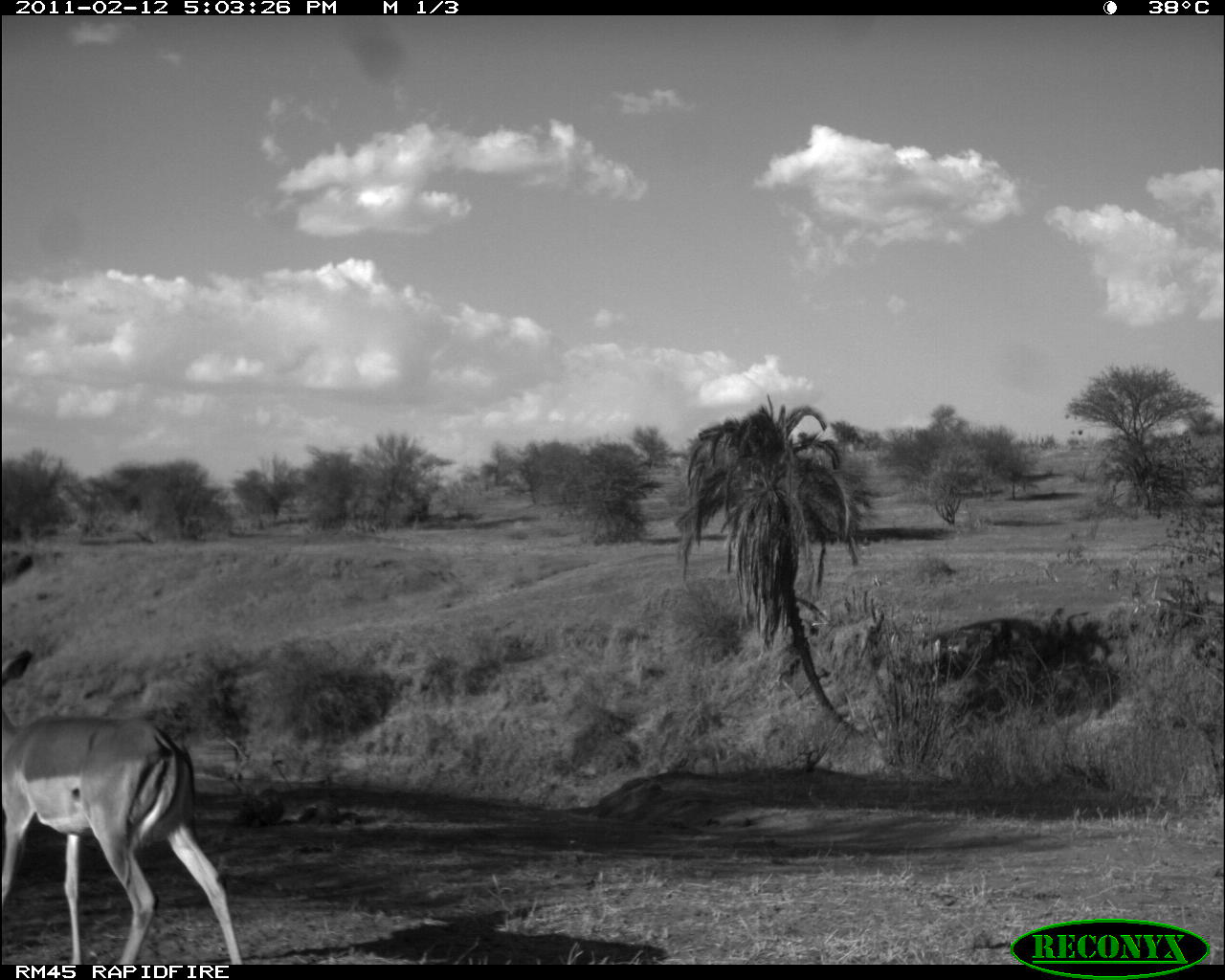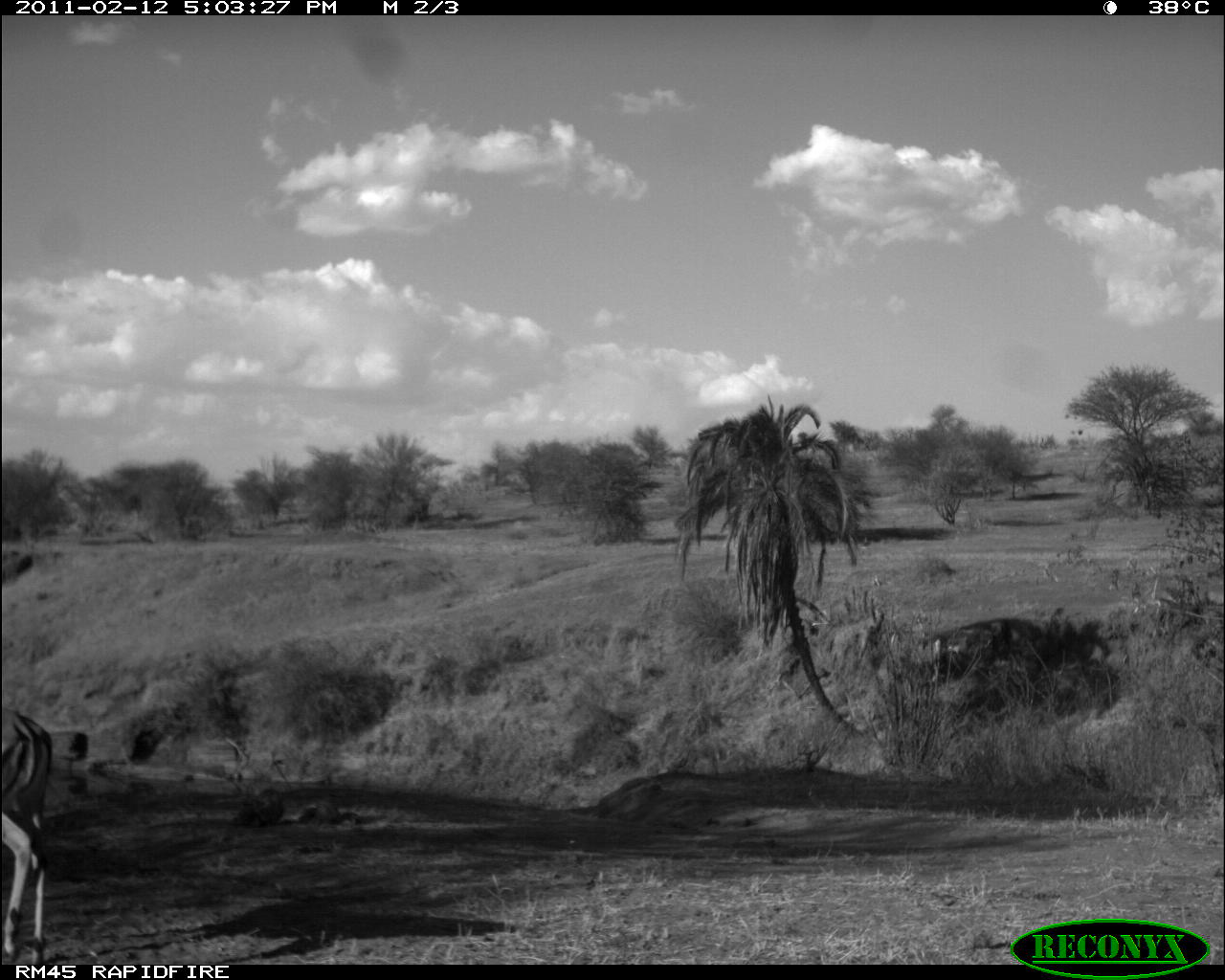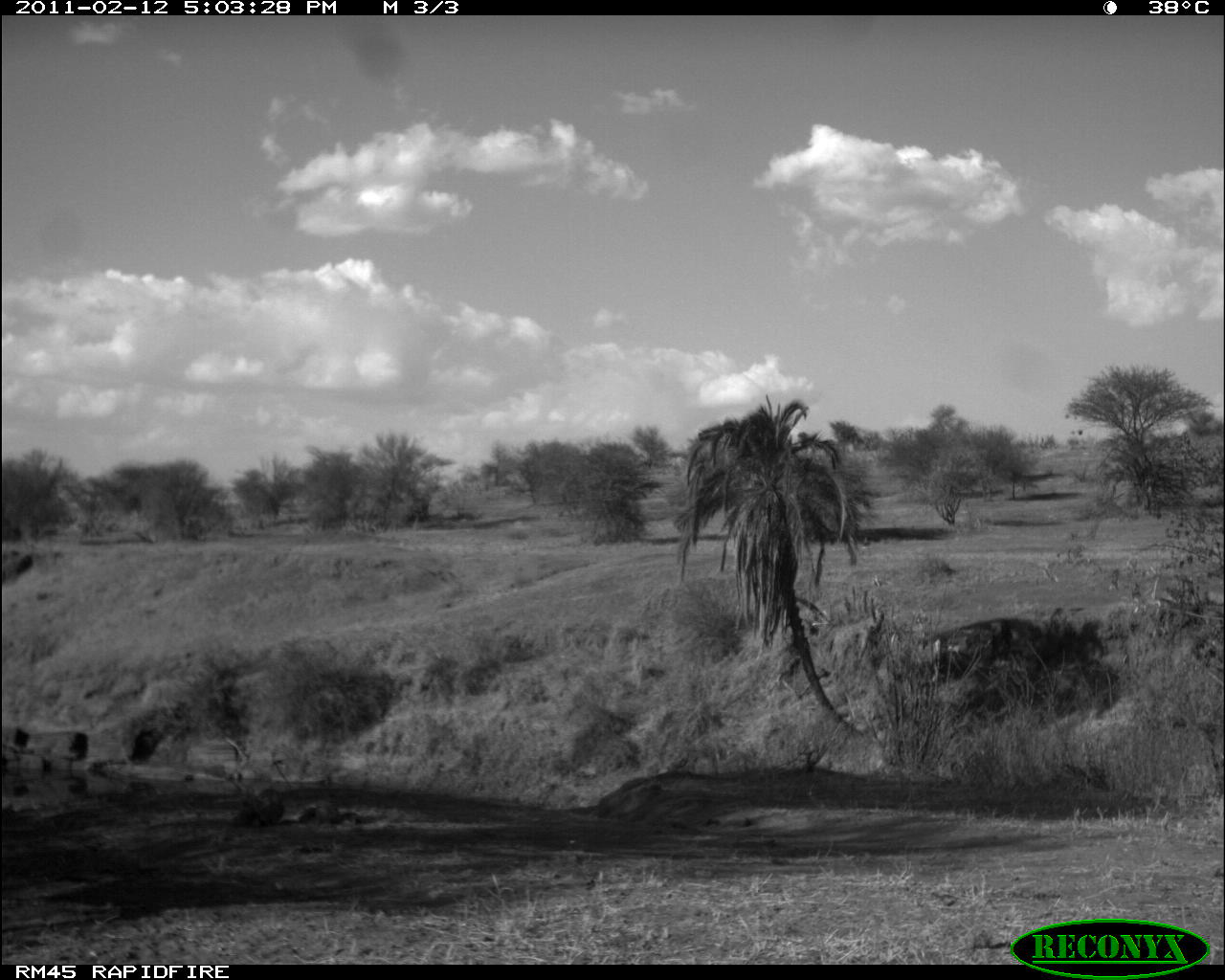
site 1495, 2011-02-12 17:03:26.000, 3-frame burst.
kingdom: Animalia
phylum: Chordata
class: Mammalia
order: Artiodactyla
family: Bovidae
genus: Aepyceros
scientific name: Aepyceros melampus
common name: impala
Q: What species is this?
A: Aepyceros melampus (impala).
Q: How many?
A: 1.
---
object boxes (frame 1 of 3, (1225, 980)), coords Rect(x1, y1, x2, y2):
aepyceros melampus: Rect(2, 647, 241, 964)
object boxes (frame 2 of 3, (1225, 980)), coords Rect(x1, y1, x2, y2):
aepyceros melampus: Rect(2, 708, 52, 964)